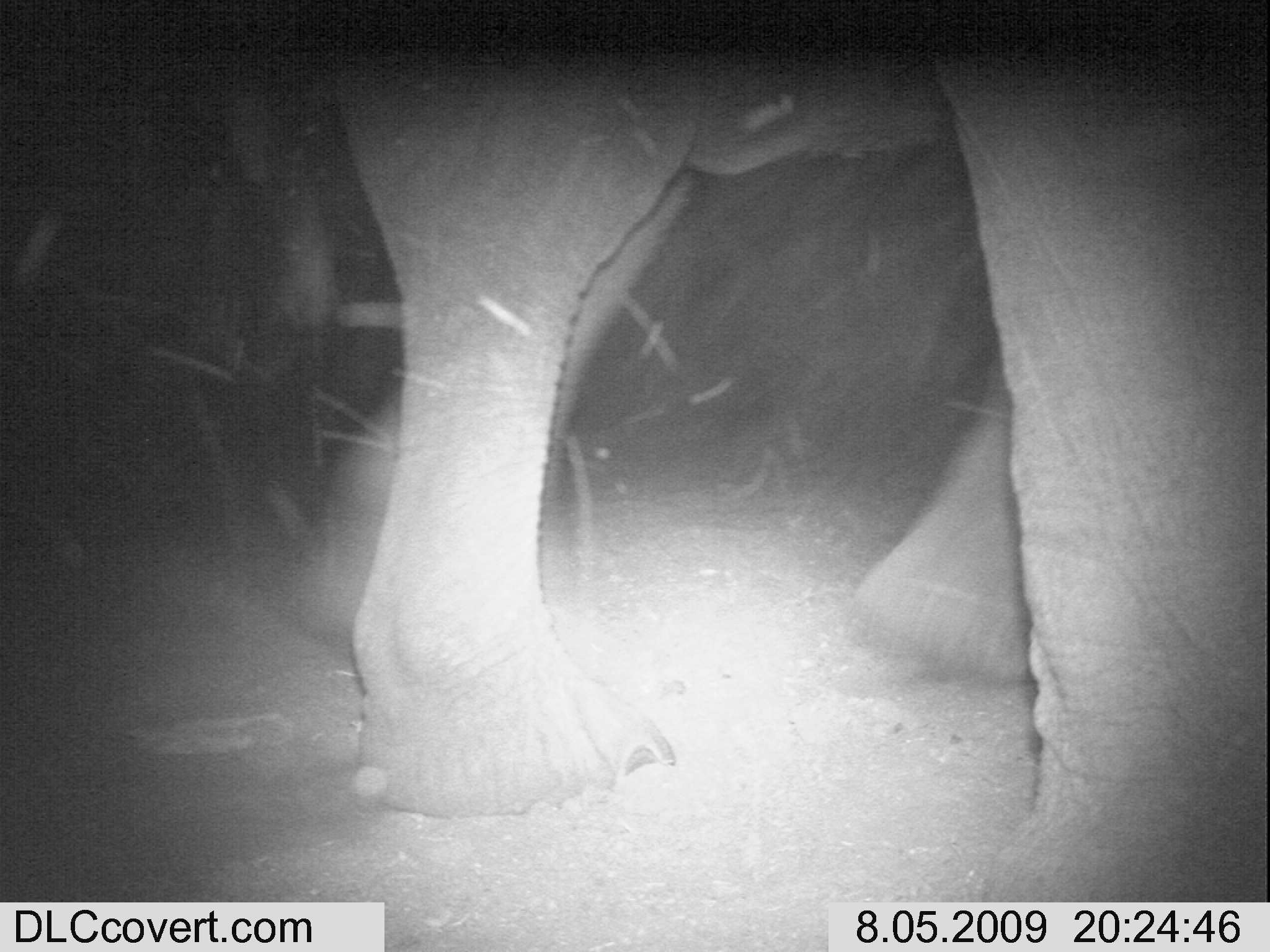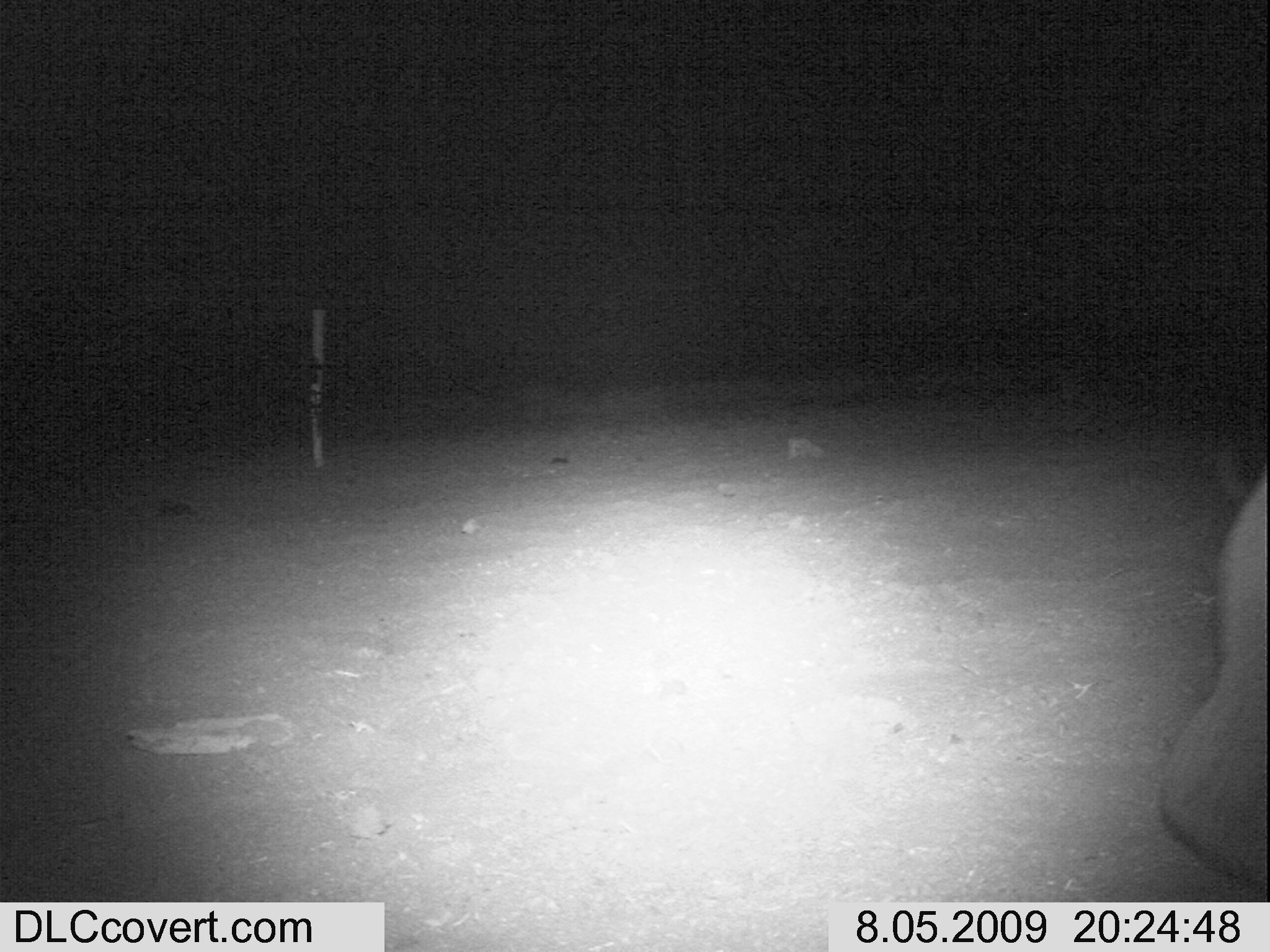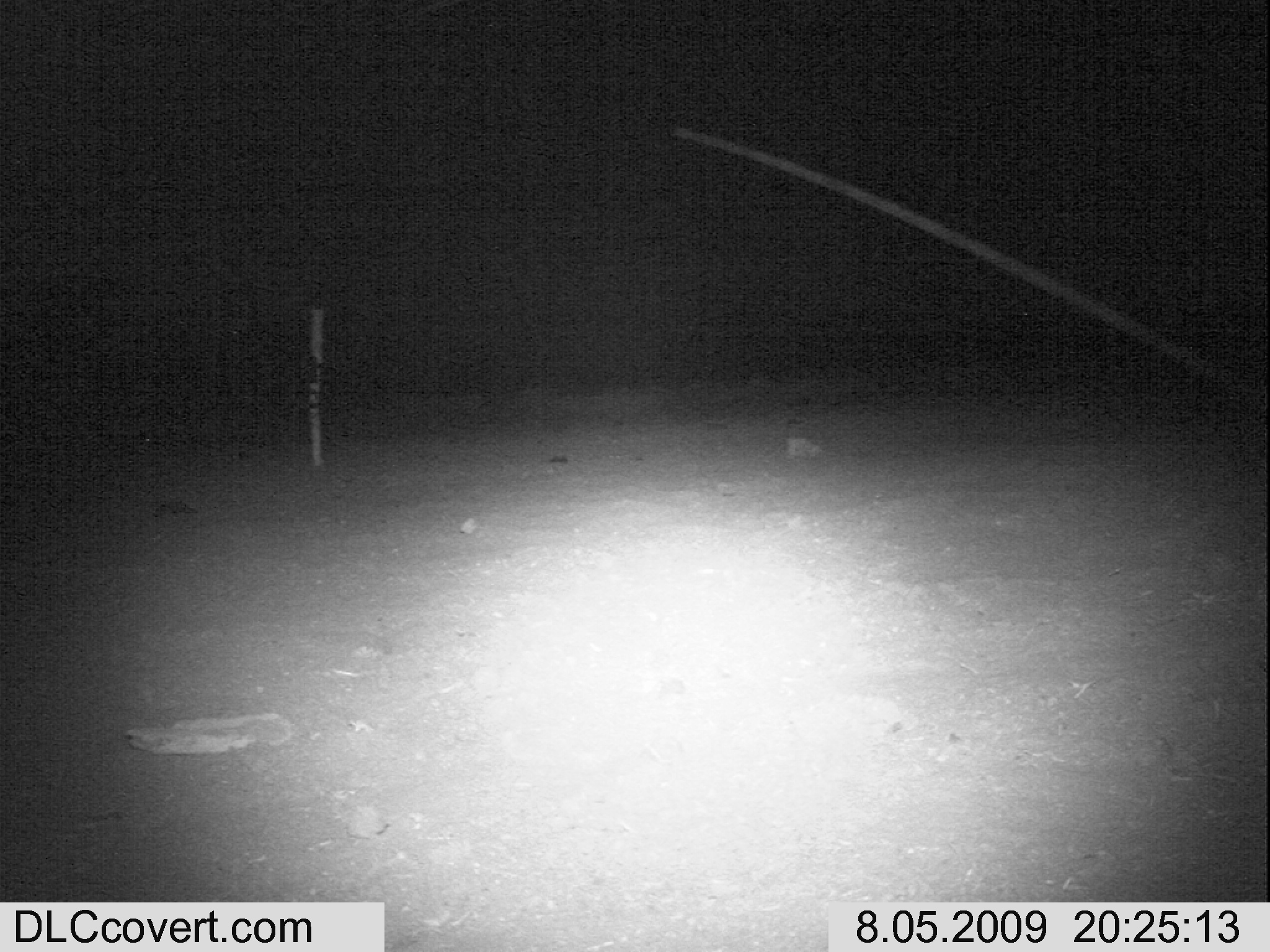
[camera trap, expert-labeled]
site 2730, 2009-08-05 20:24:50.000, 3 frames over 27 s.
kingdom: Animalia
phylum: Chordata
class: Mammalia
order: Proboscidea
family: Elephantidae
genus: Loxodonta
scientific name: Loxodonta africana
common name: african bush elephant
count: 1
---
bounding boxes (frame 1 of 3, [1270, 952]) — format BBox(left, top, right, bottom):
loxodonta africana: BBox(310, 0, 1270, 900)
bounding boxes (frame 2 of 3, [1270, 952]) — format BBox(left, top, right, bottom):
loxodonta africana: BBox(1157, 462, 1270, 882)